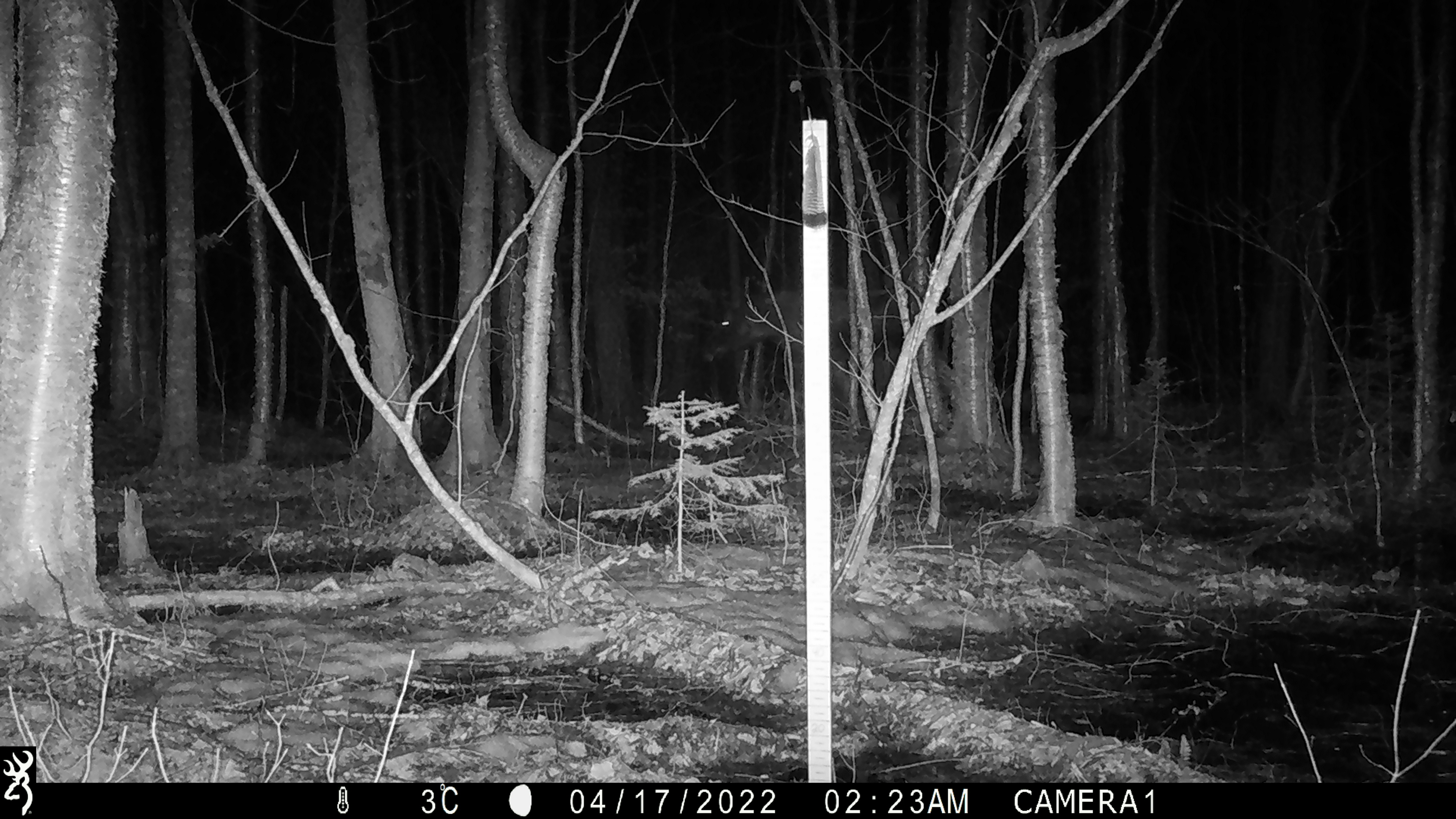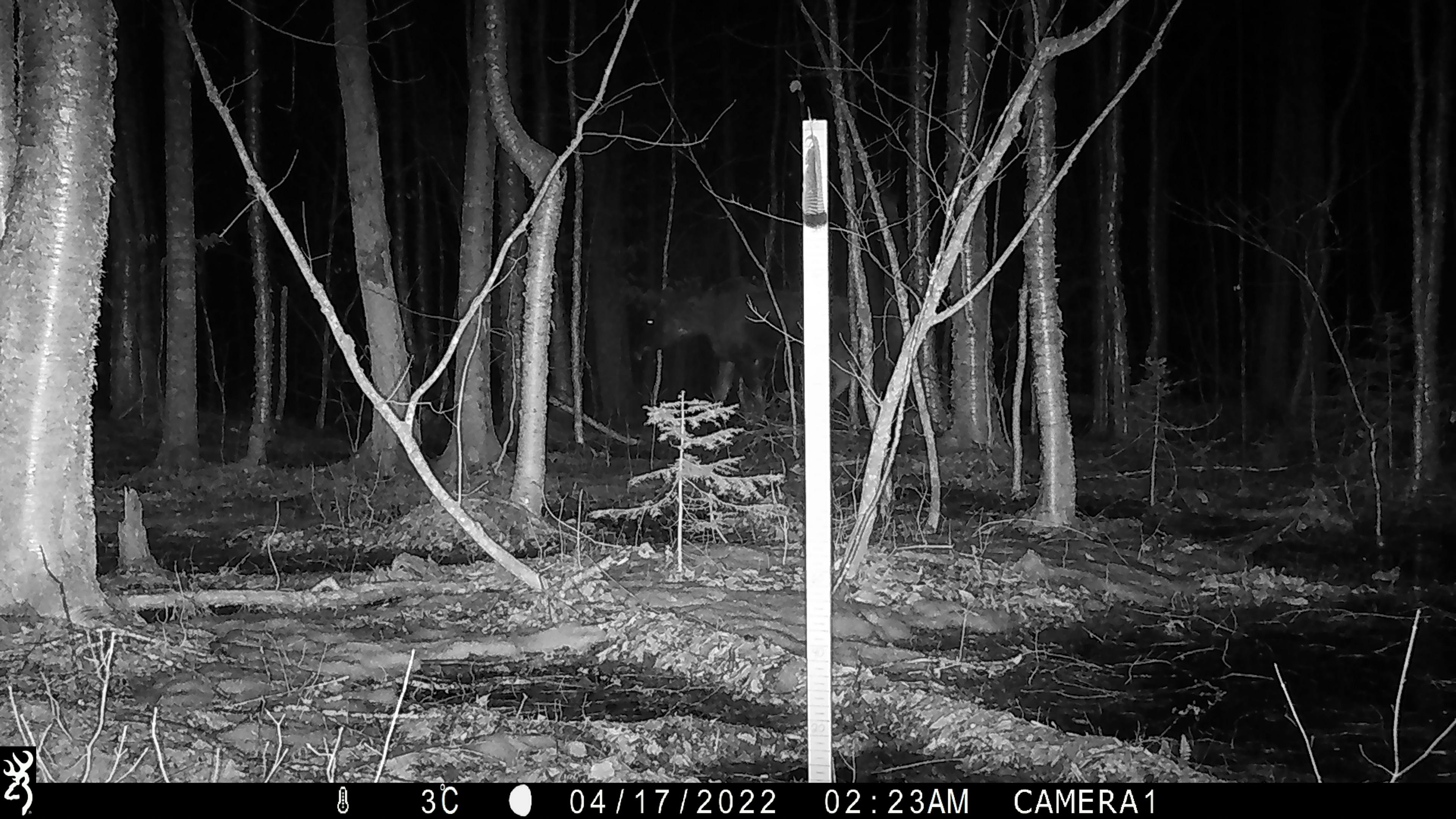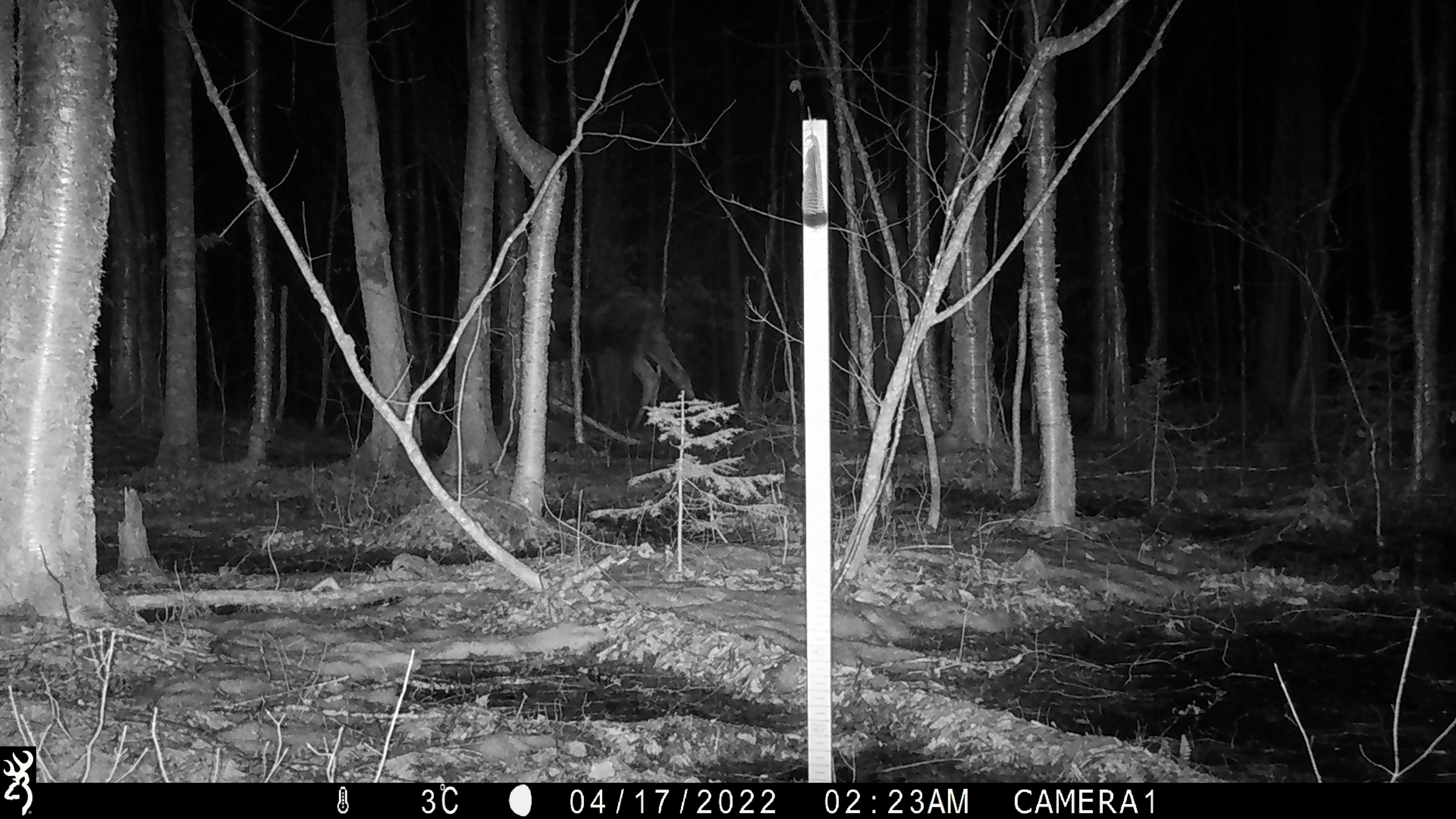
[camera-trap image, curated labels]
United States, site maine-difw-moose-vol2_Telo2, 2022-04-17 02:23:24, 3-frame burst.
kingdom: Animalia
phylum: Chordata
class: Mammalia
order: Artiodactyla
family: Cervidae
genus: Alces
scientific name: Alces alces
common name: moose